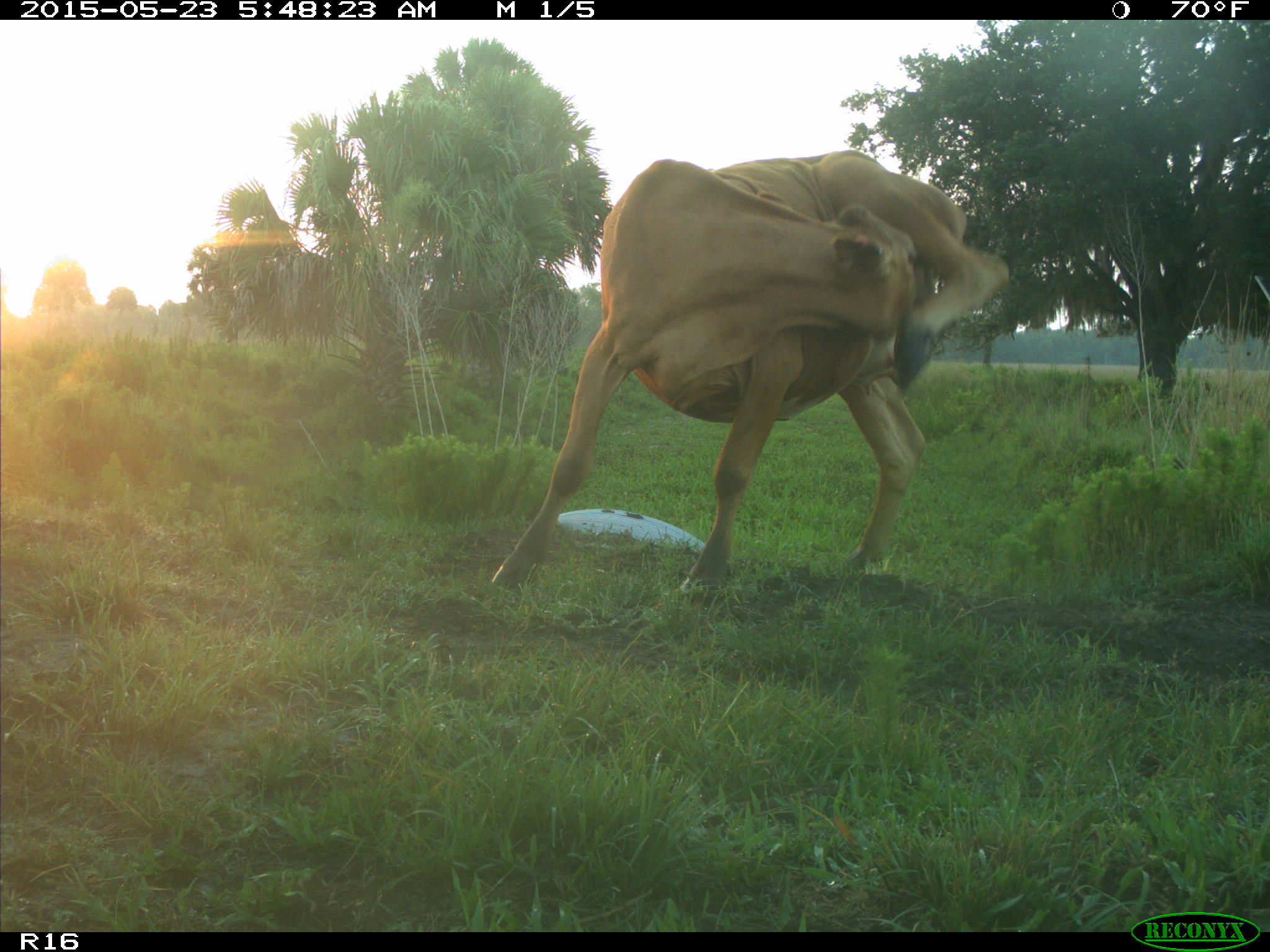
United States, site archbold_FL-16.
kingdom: Animalia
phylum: Chordata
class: Mammalia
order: Artiodactyla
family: Bovidae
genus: Bos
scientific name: Bos taurus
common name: domestic cow